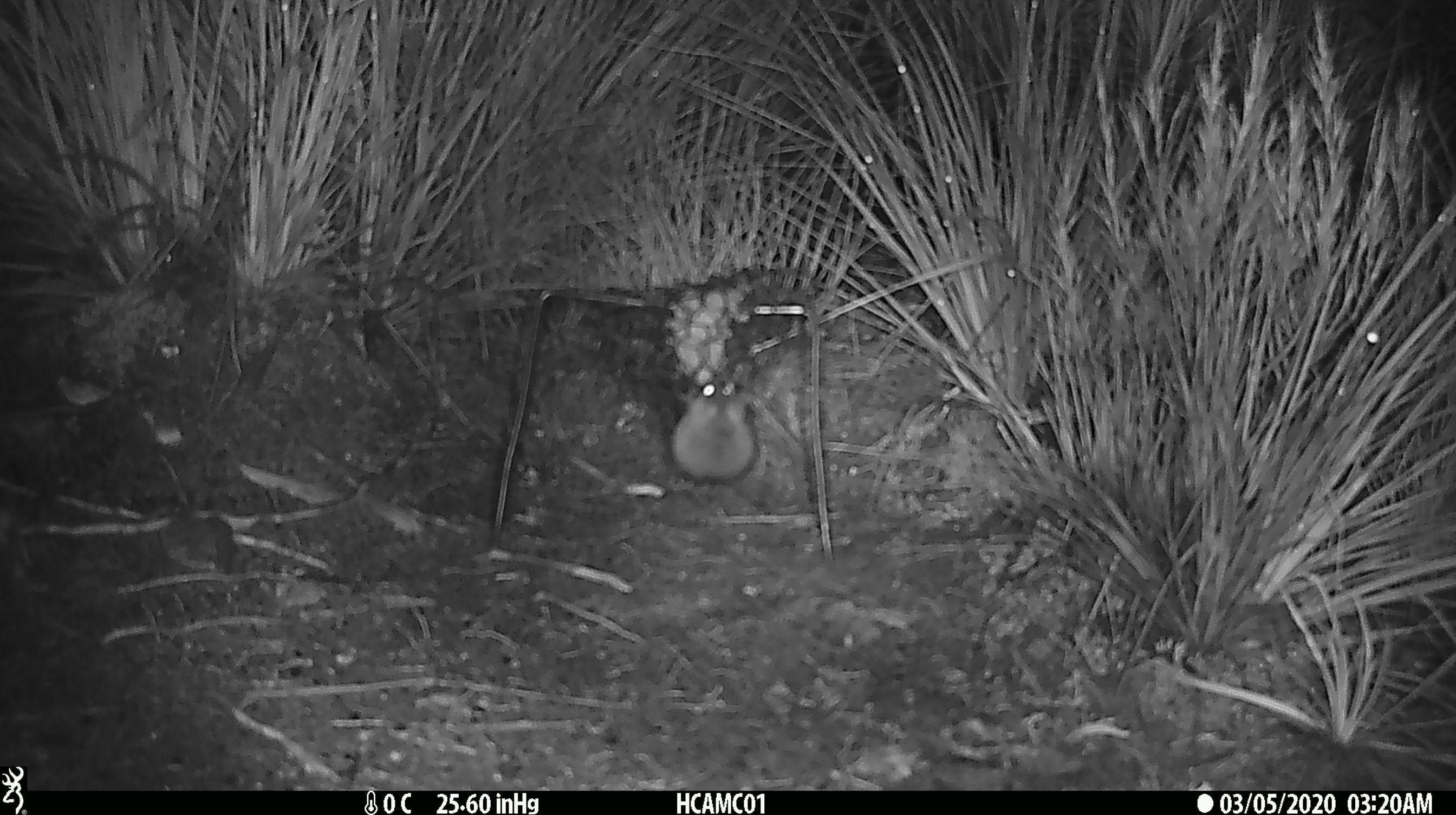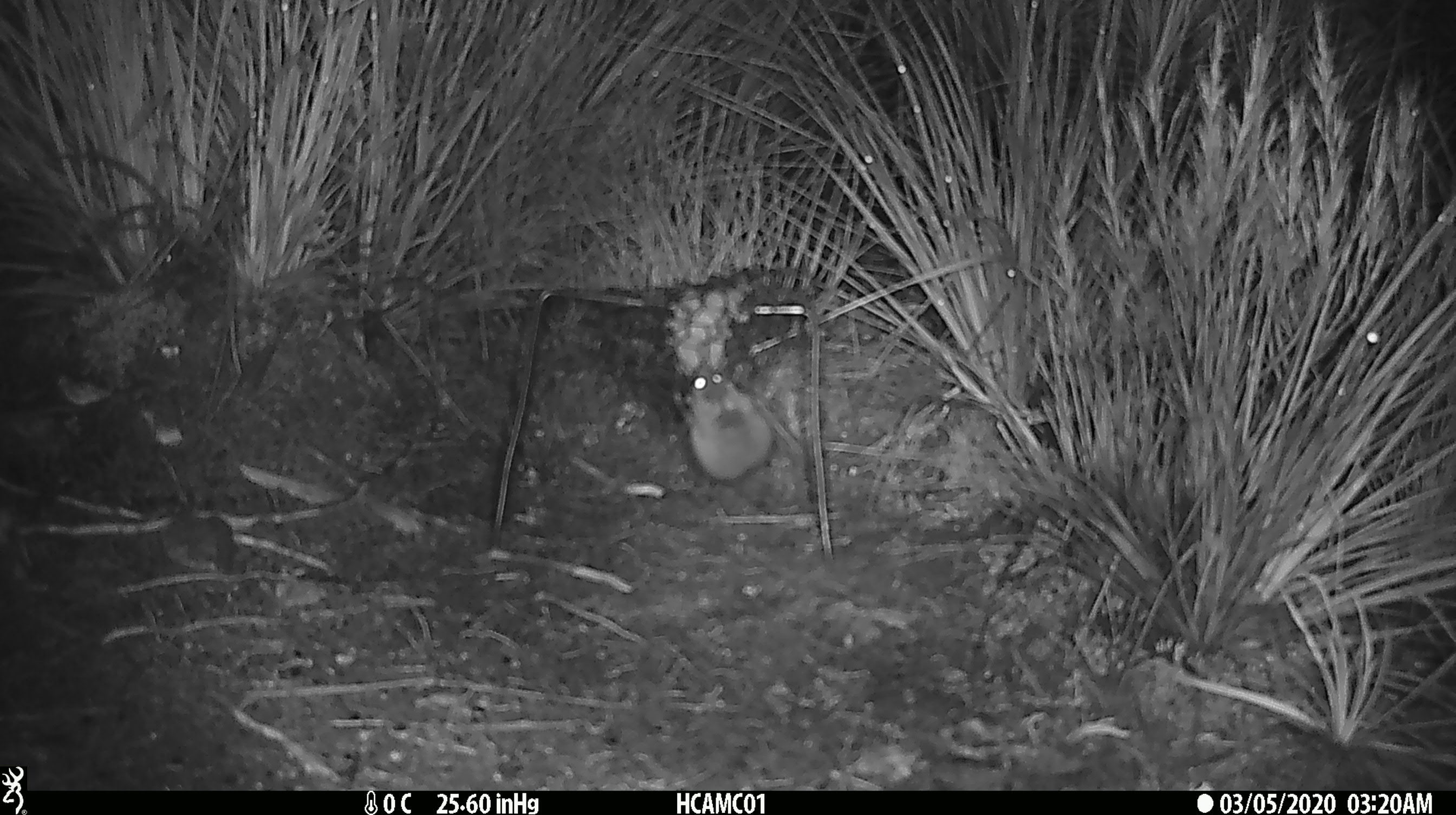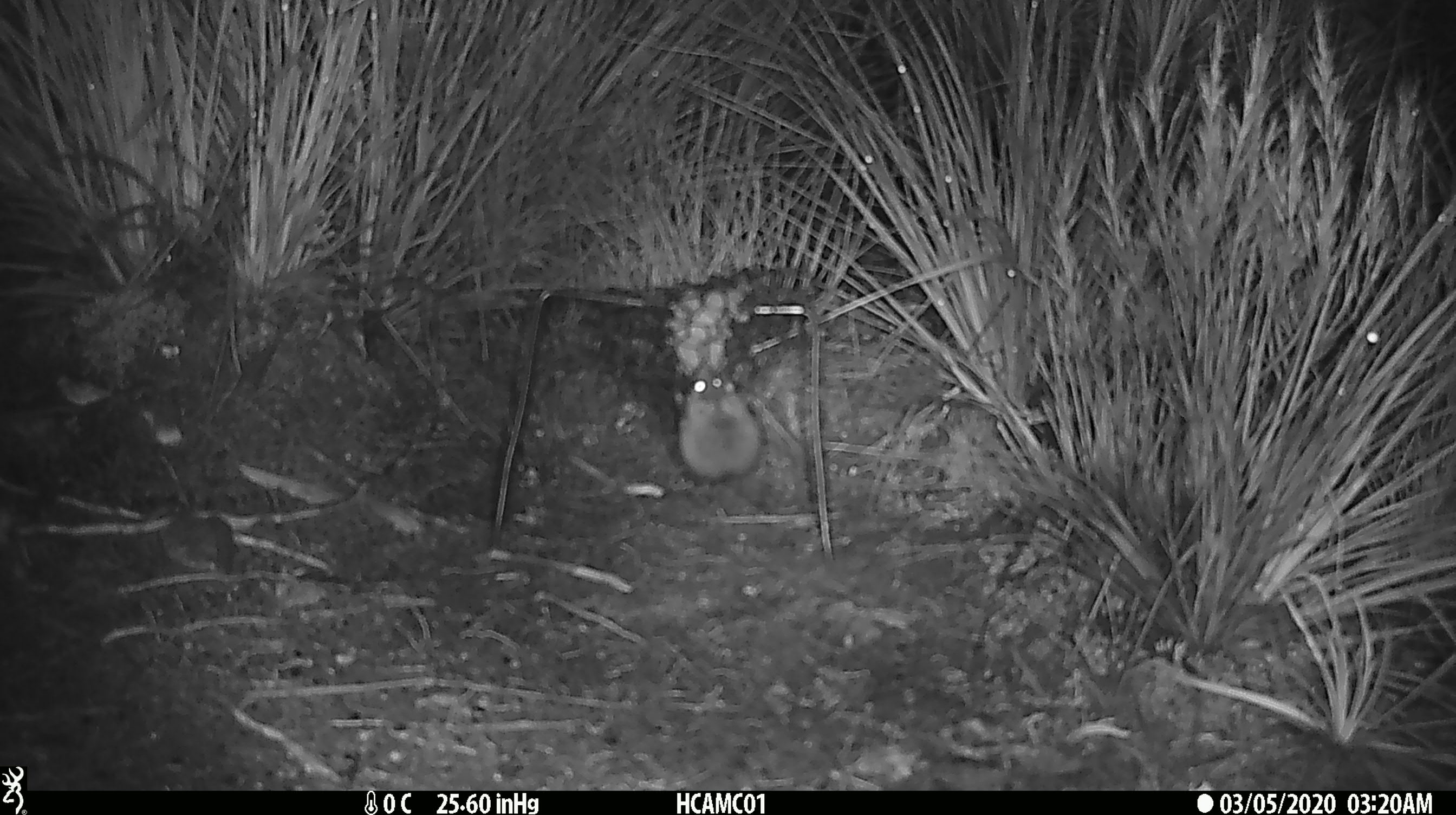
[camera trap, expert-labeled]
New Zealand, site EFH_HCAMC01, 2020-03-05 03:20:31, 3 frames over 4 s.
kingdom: Animalia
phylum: Chordata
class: Mammalia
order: Rodentia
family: Muridae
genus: Mus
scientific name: Mus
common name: mouse